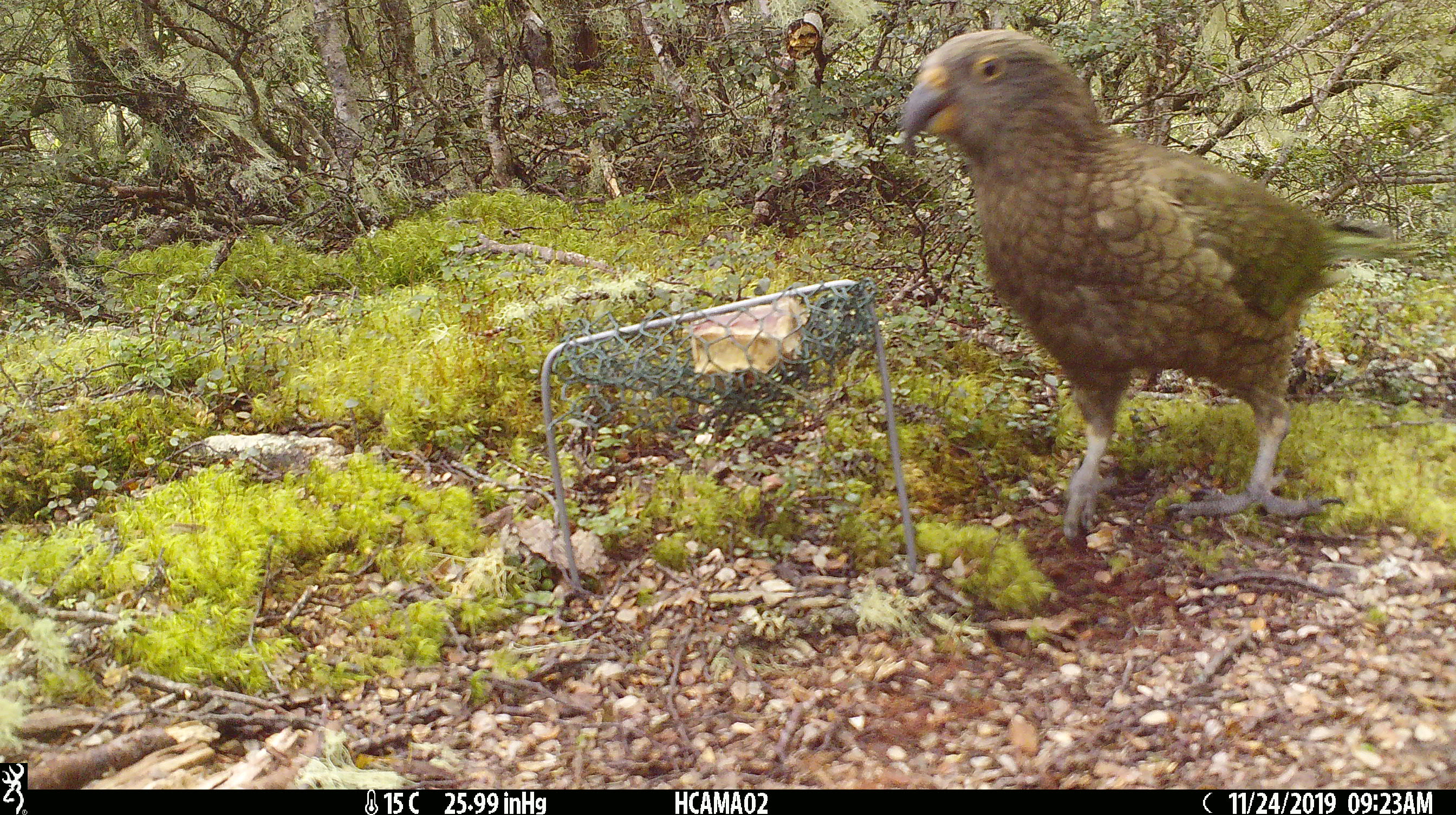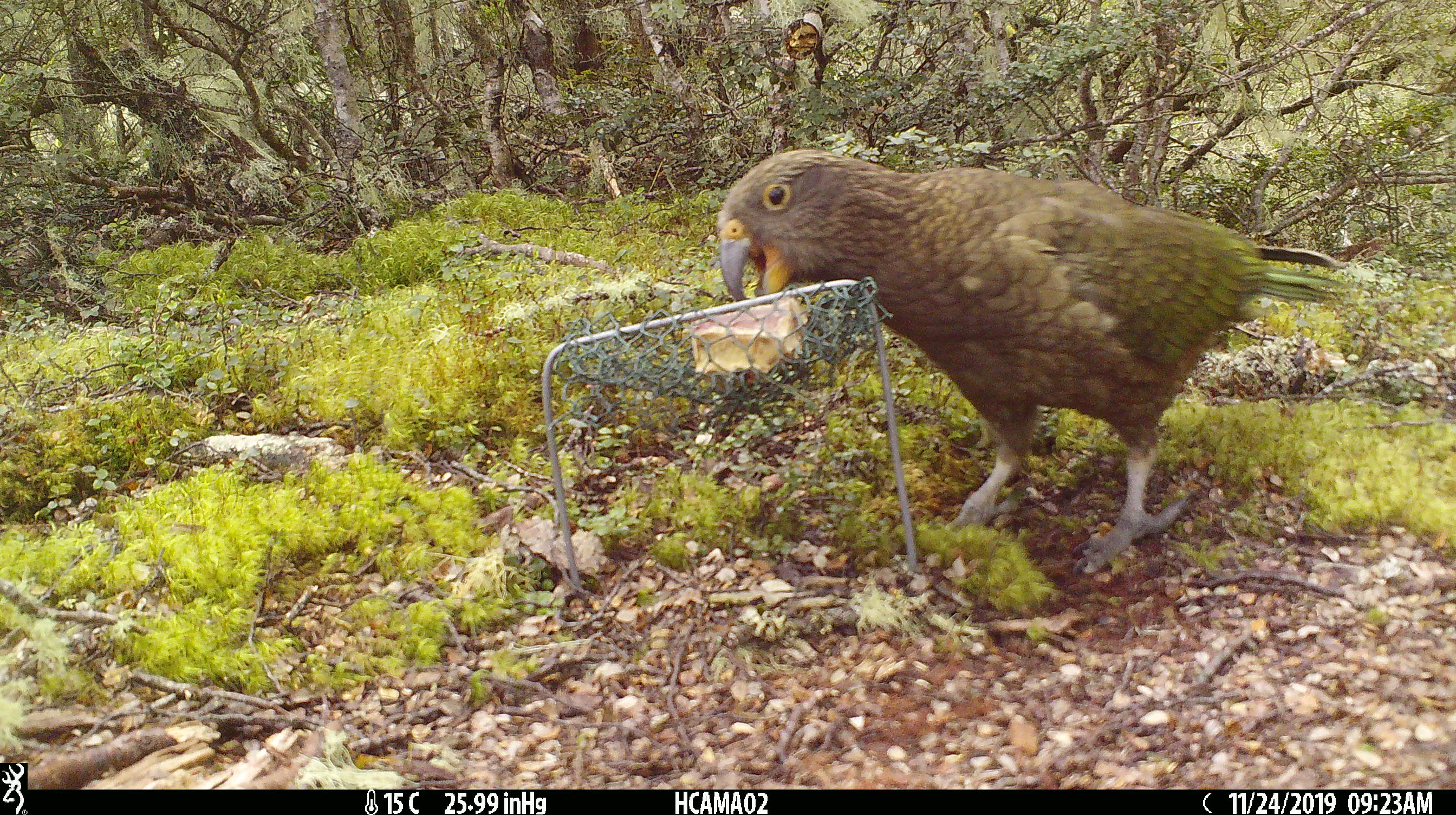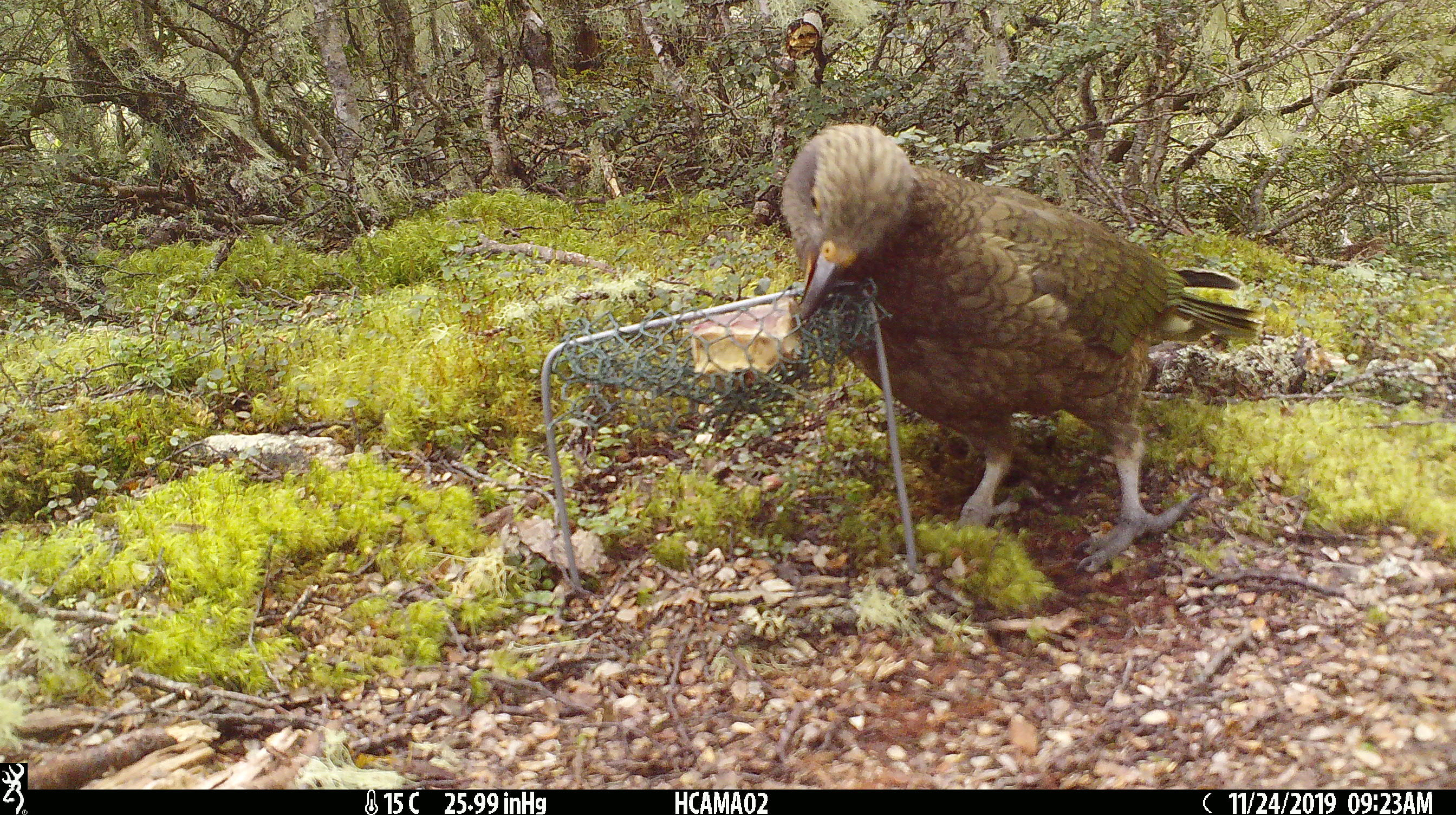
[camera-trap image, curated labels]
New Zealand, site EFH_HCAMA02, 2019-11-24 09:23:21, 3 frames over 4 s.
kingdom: Animalia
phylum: Chordata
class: Aves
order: Psittaciformes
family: Strigopidae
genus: Nestor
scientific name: Nestor notabilis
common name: kea